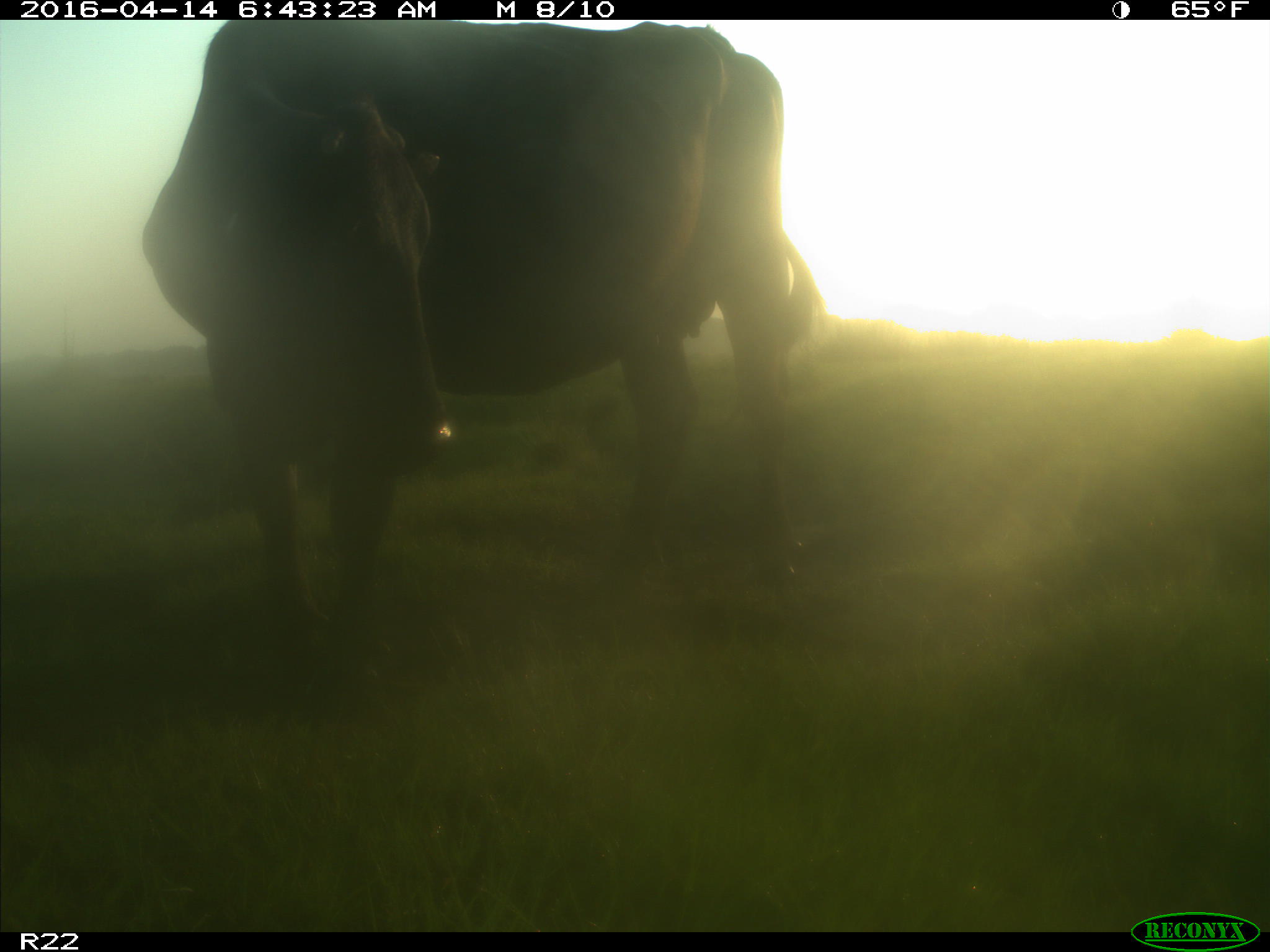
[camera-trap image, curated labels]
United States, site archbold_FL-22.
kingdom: Animalia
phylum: Chordata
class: Mammalia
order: Artiodactyla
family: Bovidae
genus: Bos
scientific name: Bos taurus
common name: domestic cow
Bos taurus (domestic cow).